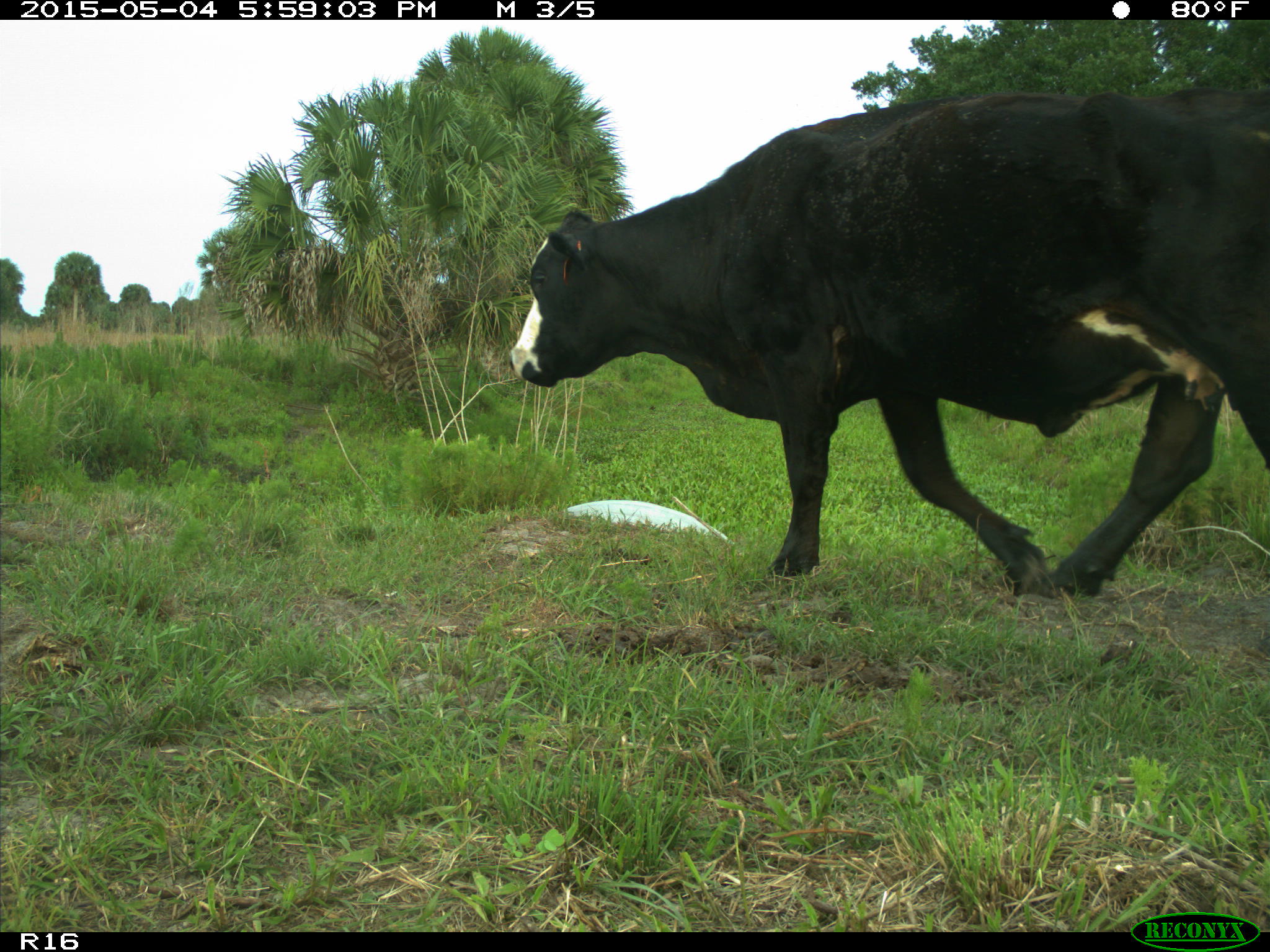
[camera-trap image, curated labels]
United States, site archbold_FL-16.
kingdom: Animalia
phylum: Chordata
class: Mammalia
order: Artiodactyla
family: Bovidae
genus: Bos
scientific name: Bos taurus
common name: domestic cow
Bos taurus (domestic cow).